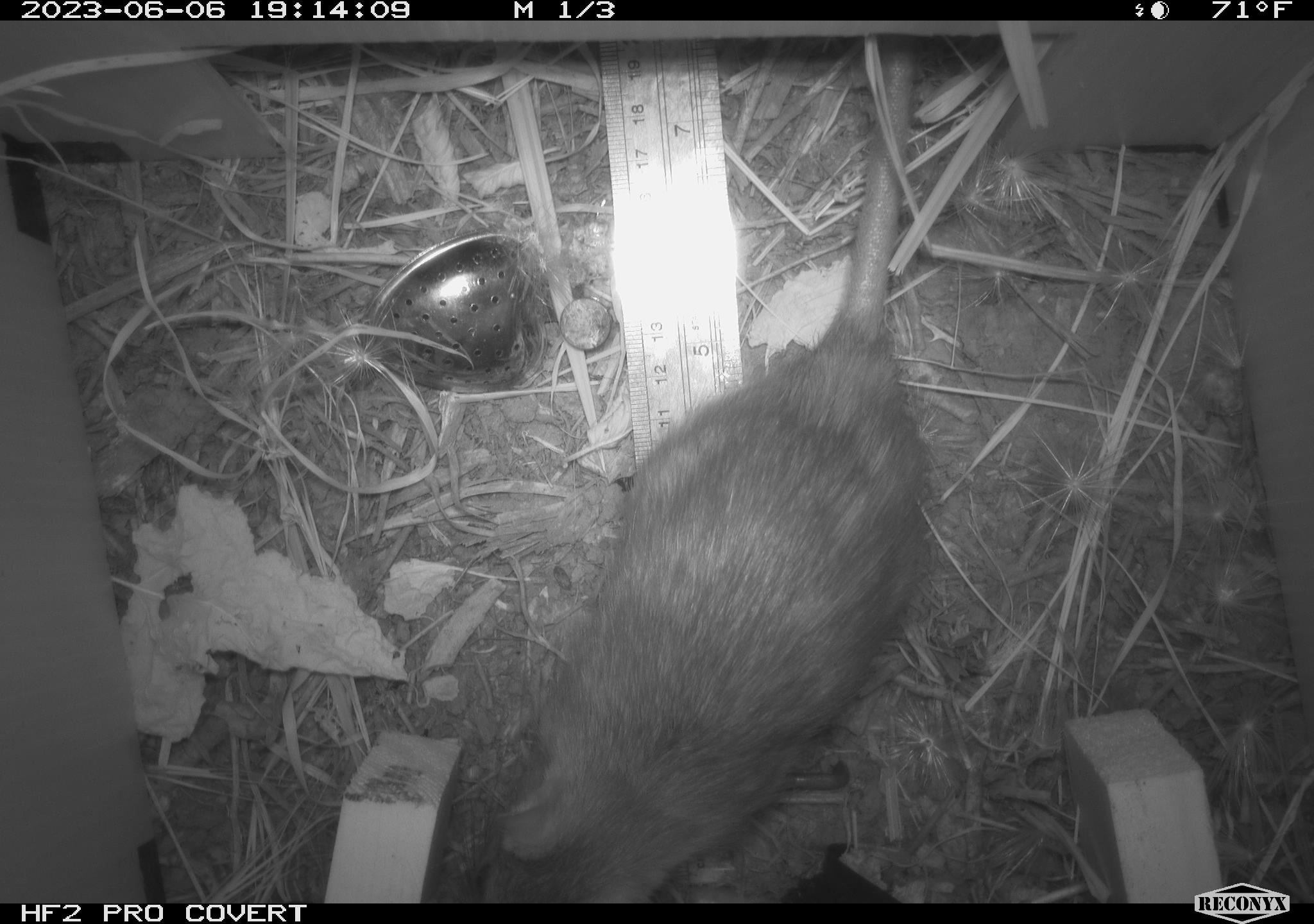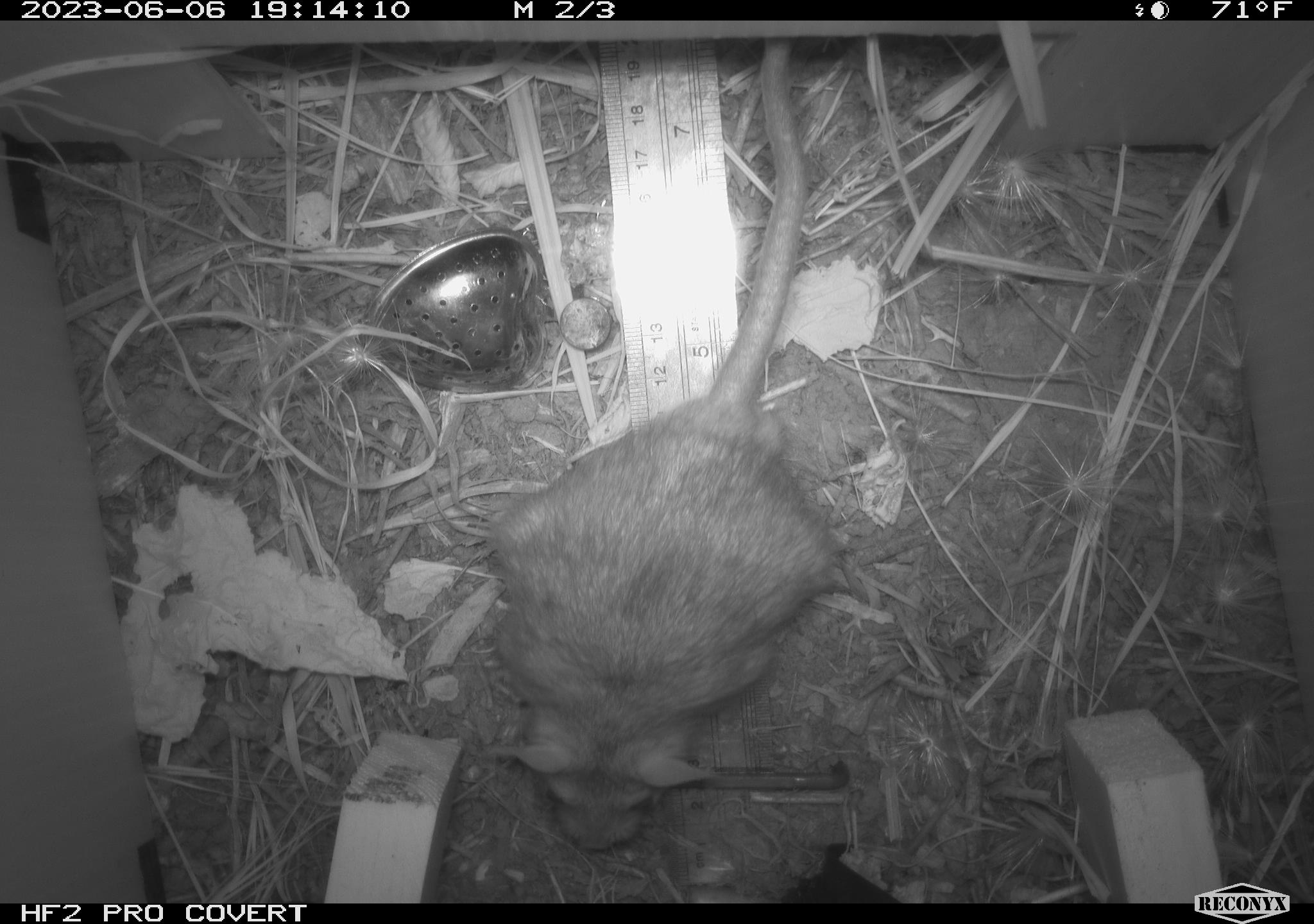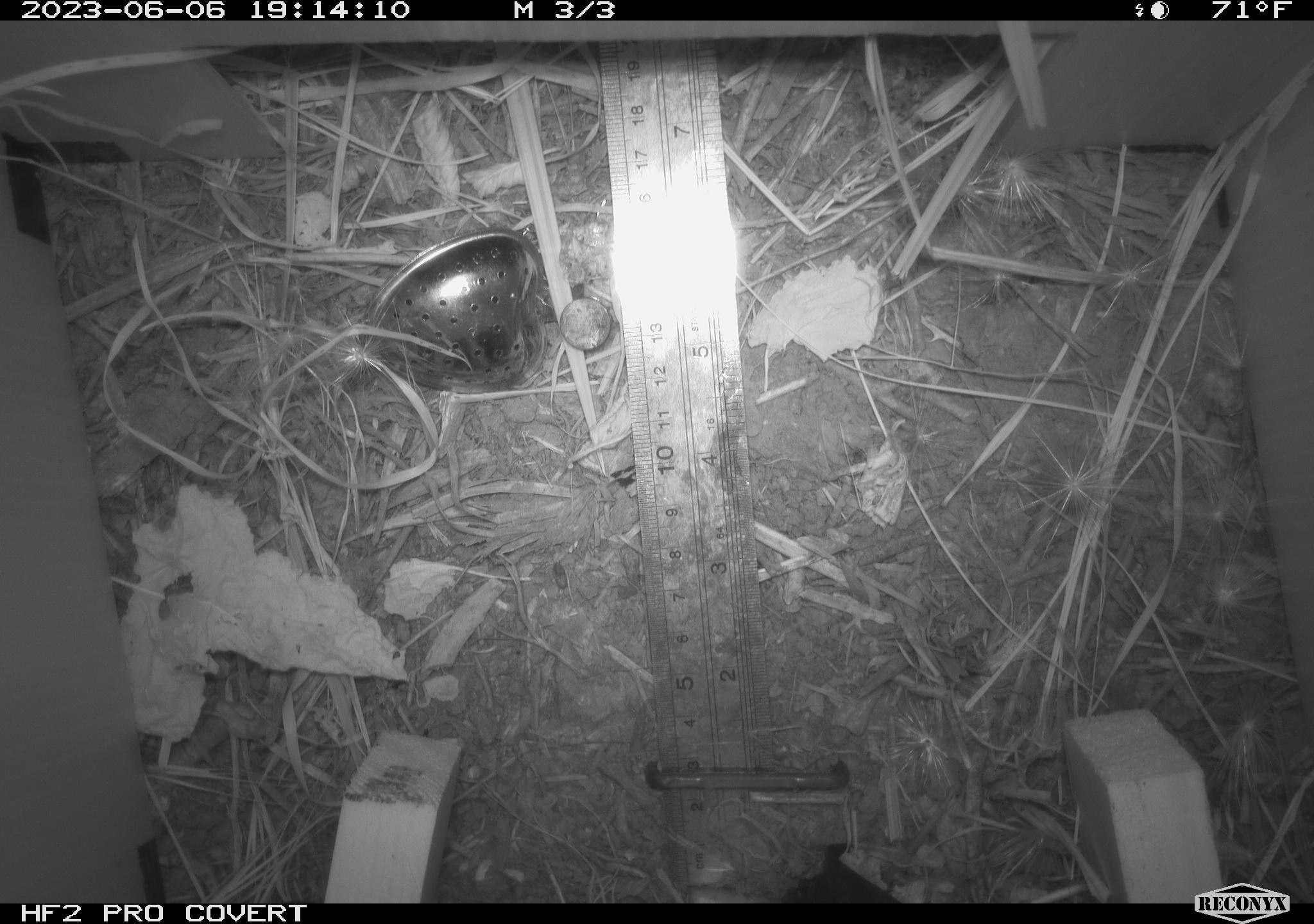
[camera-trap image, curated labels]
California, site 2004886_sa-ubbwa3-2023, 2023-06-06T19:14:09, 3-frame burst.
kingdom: Animalia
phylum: Chordata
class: Mammalia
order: Rodentia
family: Muridae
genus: Rattus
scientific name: Rattus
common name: rat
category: rattus species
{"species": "rattus species (rat) (Rattus)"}